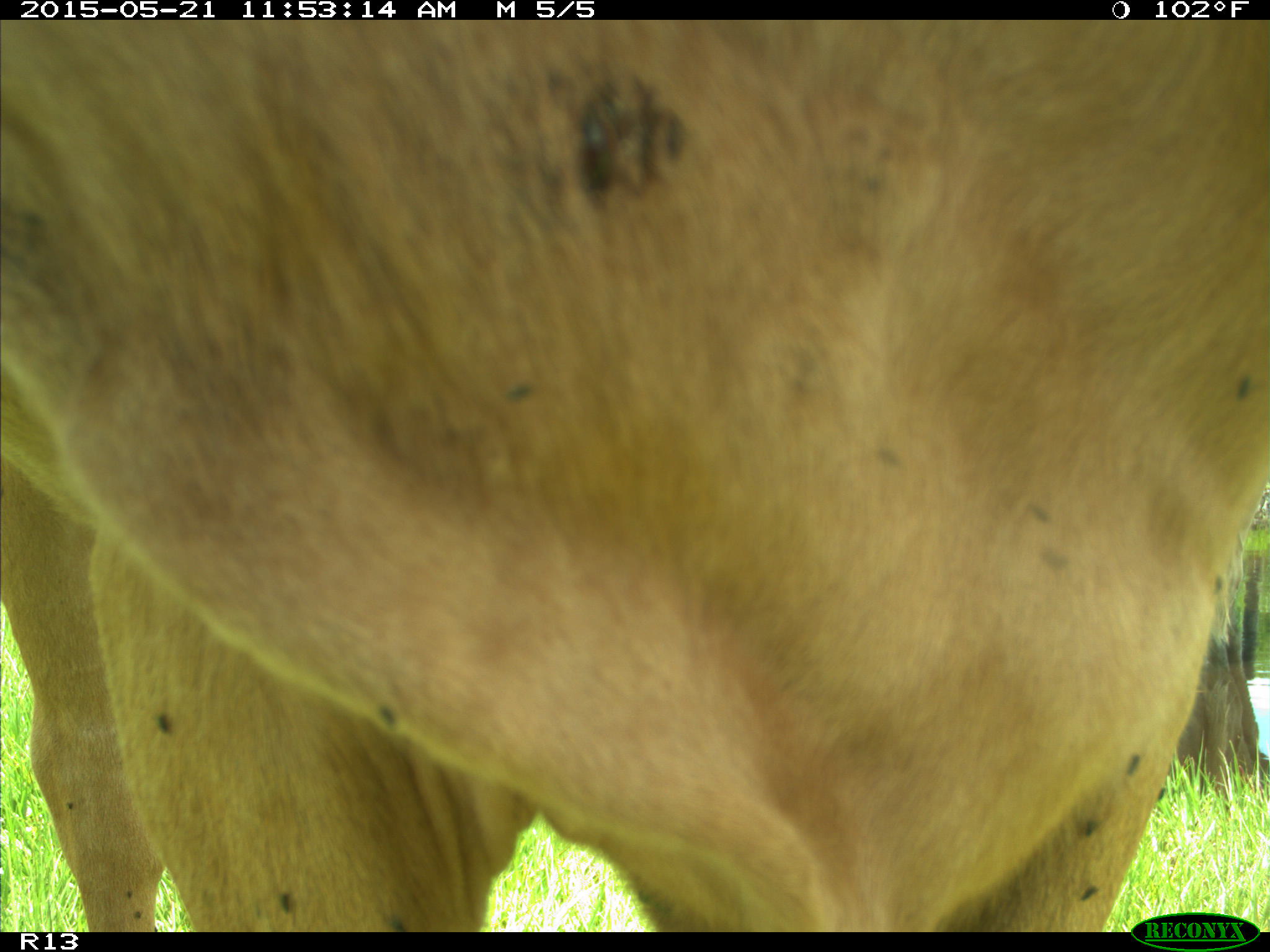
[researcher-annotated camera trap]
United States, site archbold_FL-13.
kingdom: Animalia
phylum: Chordata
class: Mammalia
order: Artiodactyla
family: Bovidae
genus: Bos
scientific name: Bos taurus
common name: domestic cow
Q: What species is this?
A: Bos taurus (domestic cow).